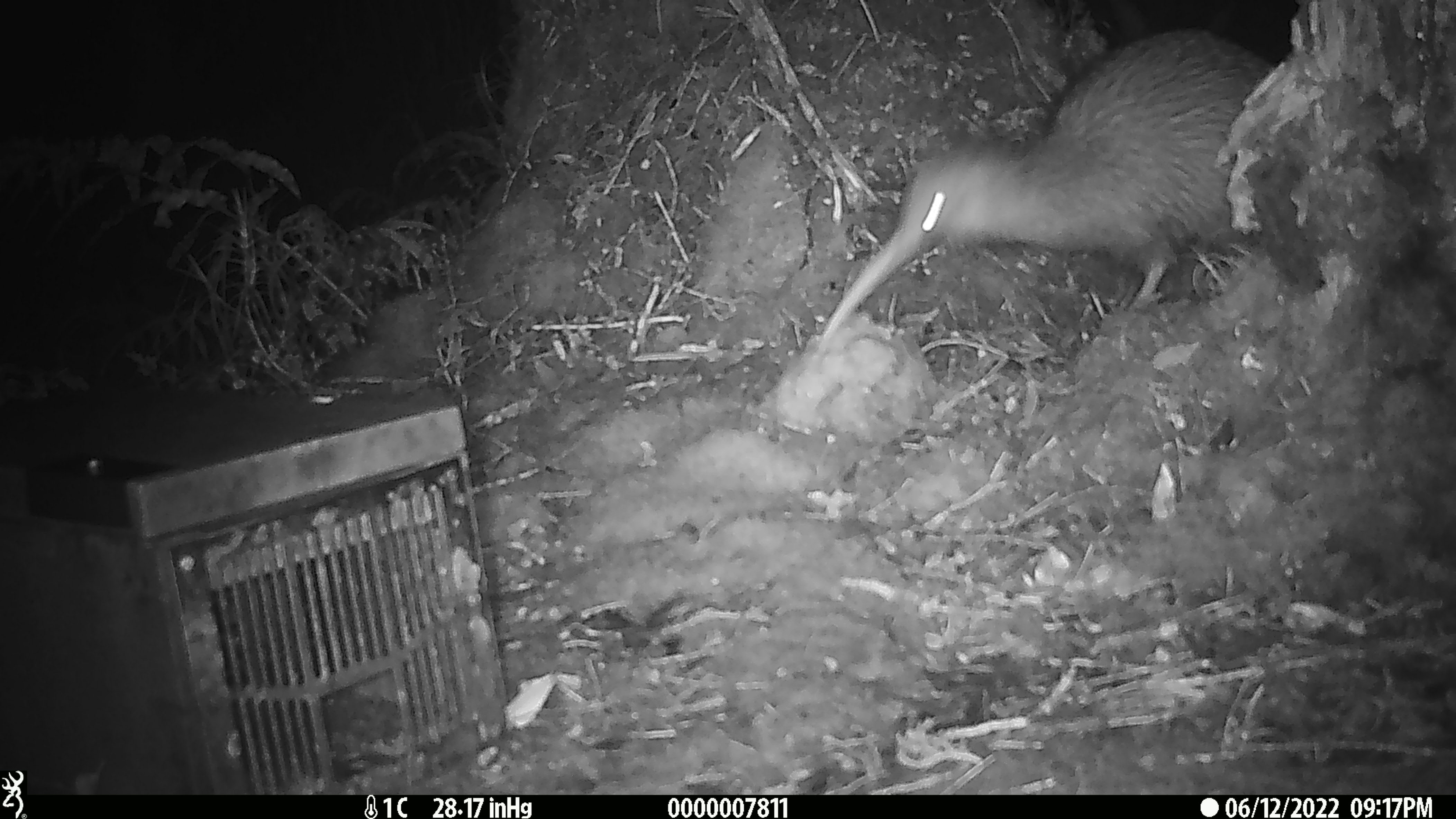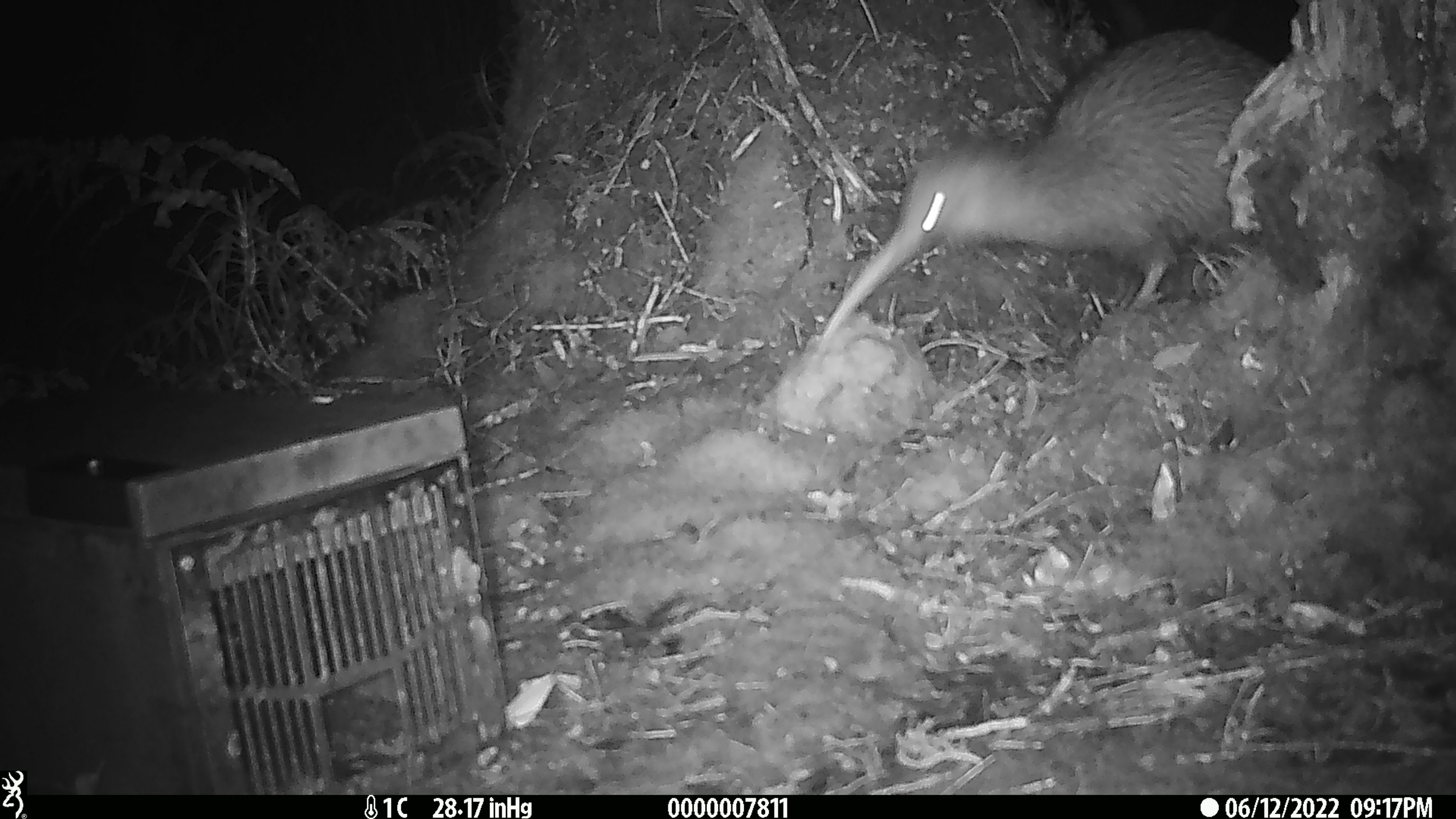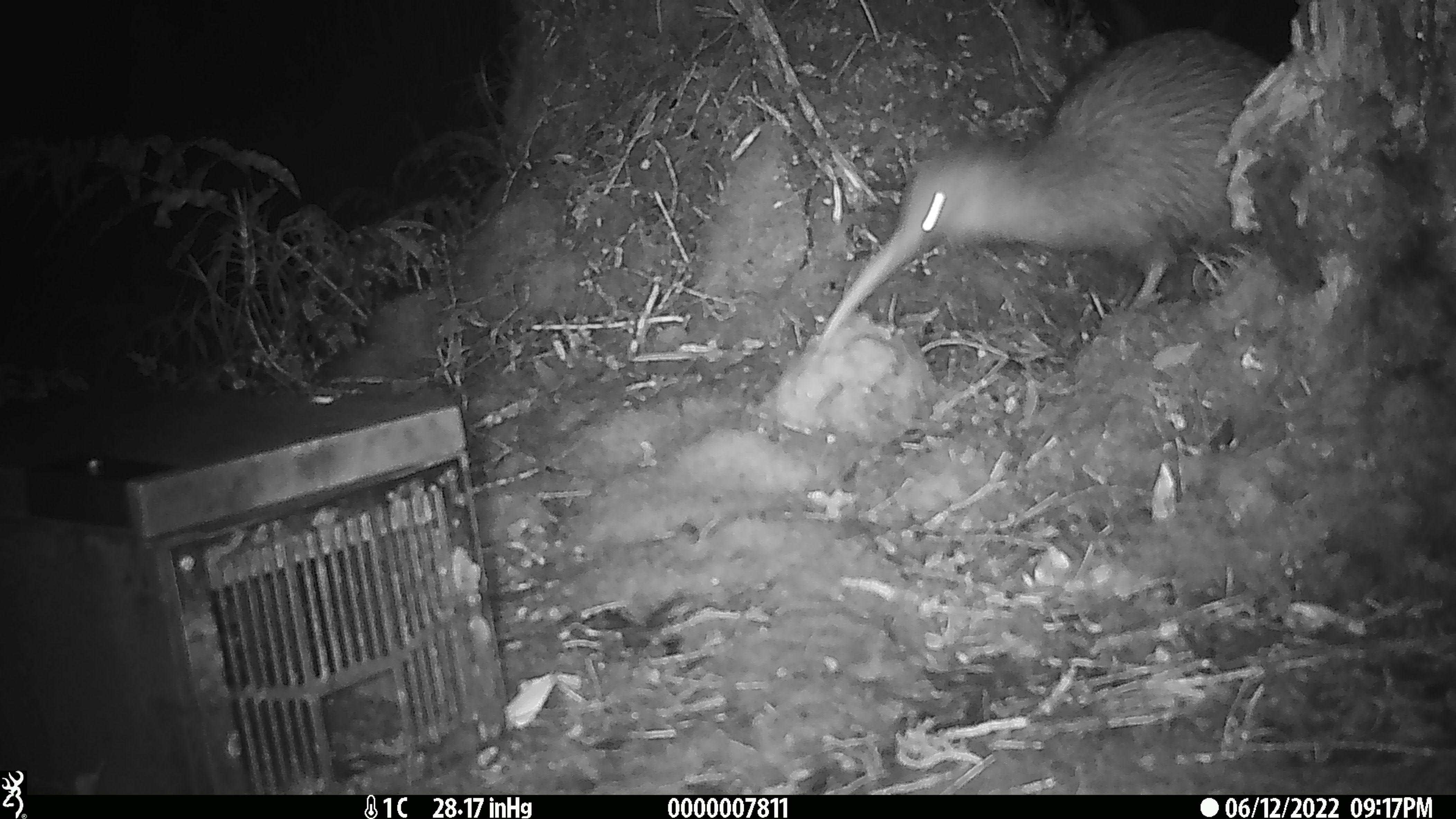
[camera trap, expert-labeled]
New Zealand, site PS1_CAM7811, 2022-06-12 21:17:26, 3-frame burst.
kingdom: Animalia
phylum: Chordata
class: Aves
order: Apterygiformes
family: Apterygidae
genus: Apteryx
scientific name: Apteryx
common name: kiwi